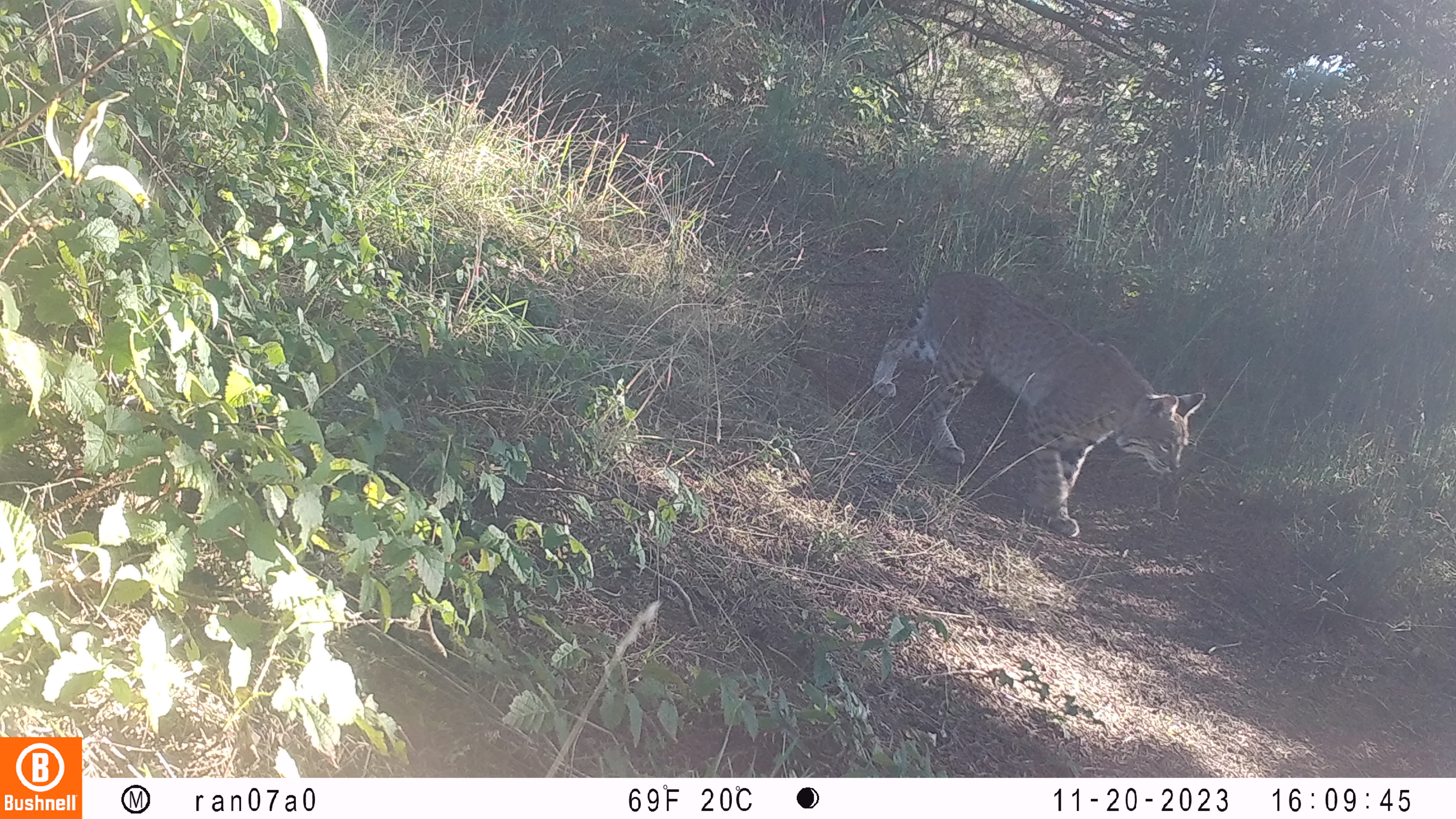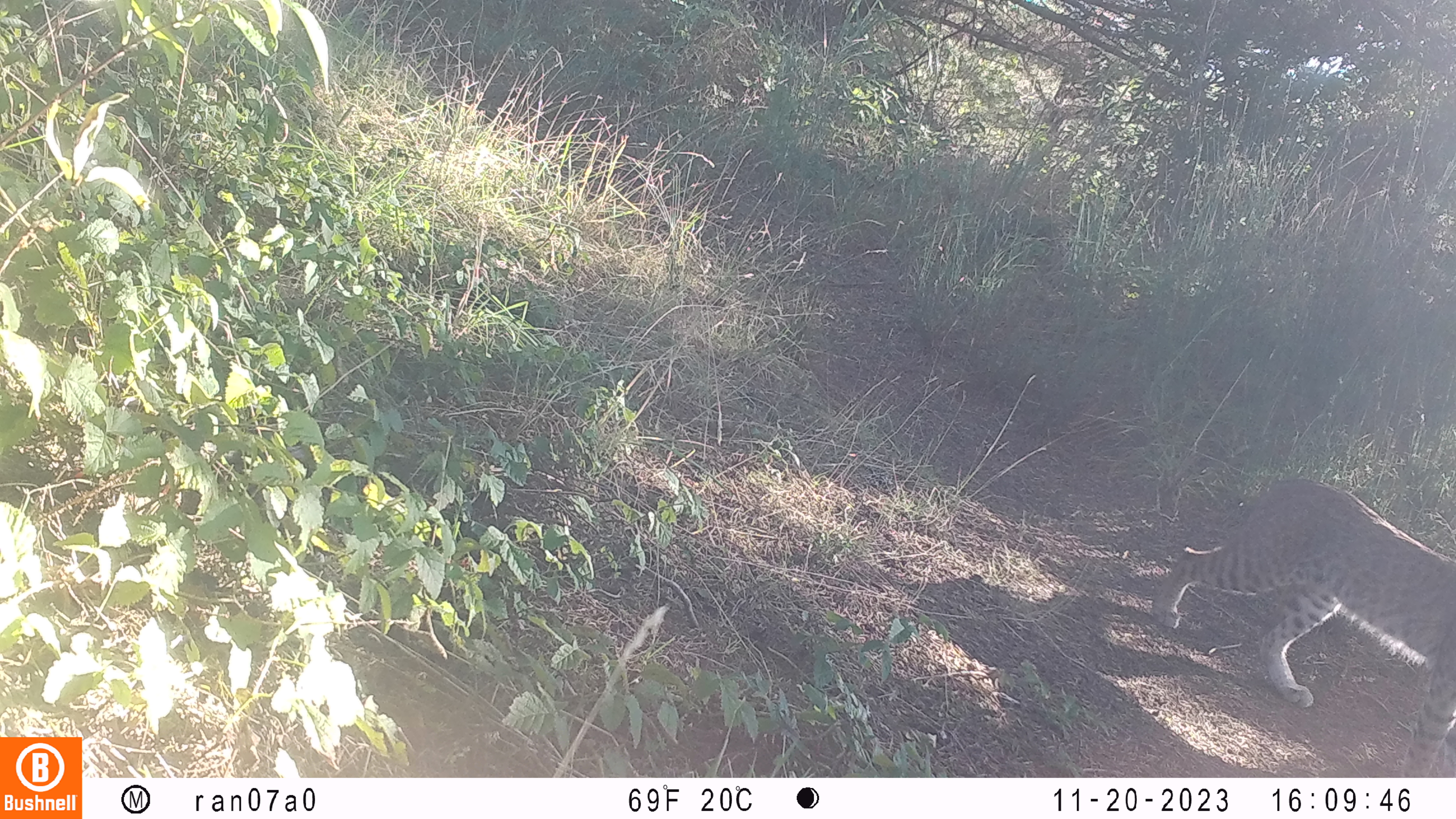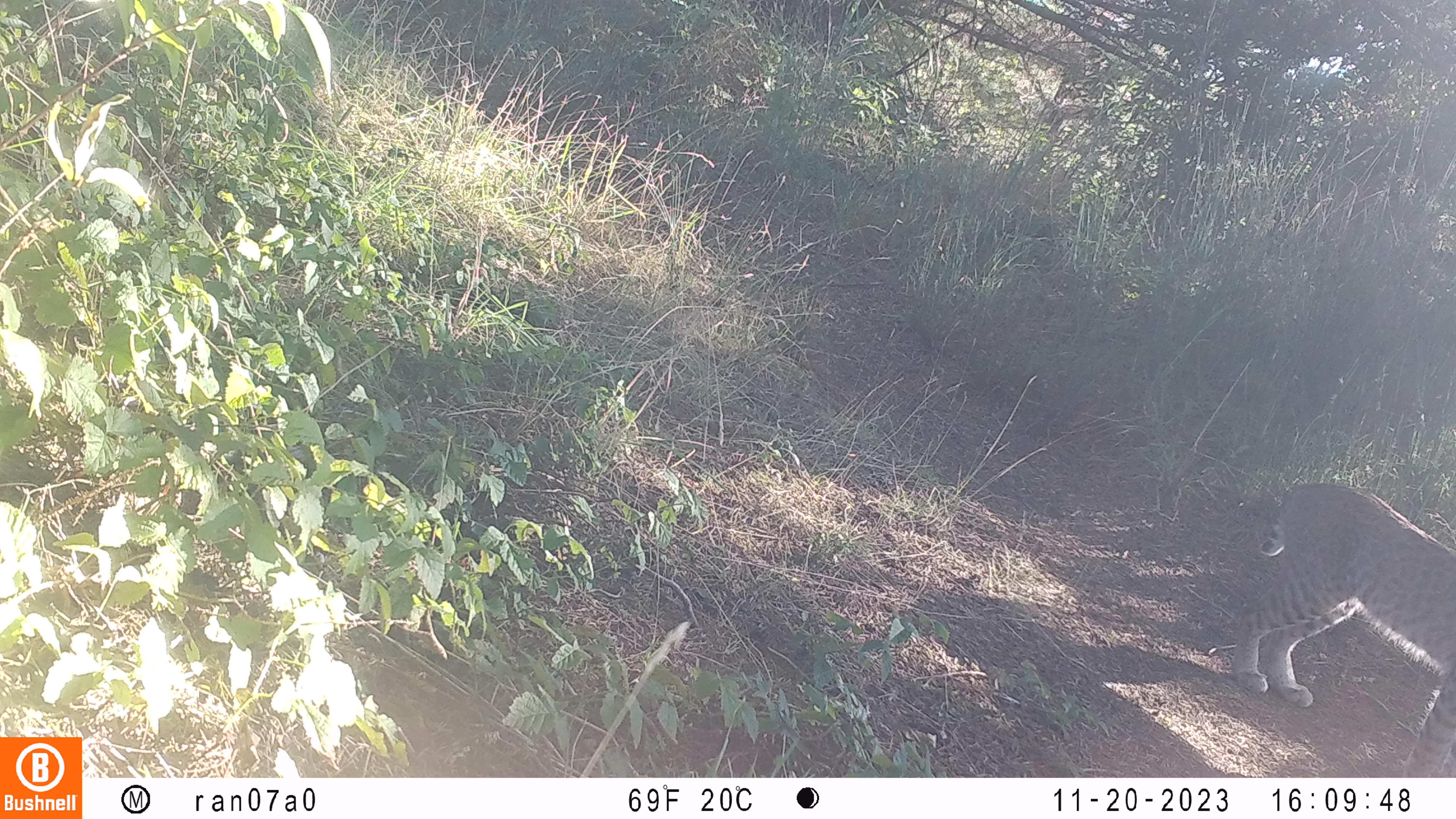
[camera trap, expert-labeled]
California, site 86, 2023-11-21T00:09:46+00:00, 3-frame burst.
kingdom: Animalia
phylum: Chordata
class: Mammalia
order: Carnivora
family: Felidae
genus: Lynx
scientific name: Lynx rufus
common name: bobcat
Bobcat (Lynx rufus).